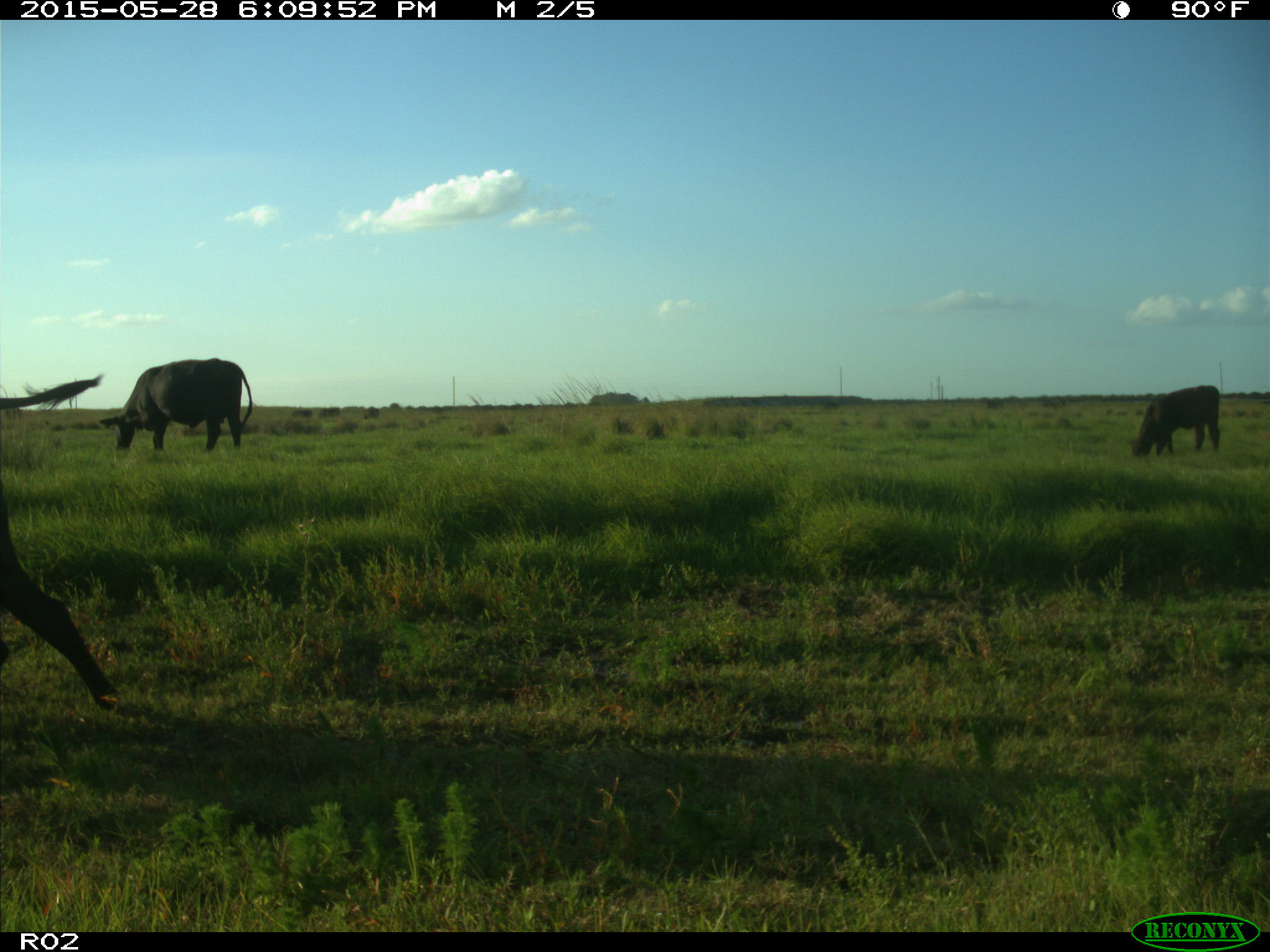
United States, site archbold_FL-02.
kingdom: Animalia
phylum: Chordata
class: Mammalia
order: Artiodactyla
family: Bovidae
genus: Bos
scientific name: Bos taurus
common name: domestic cow